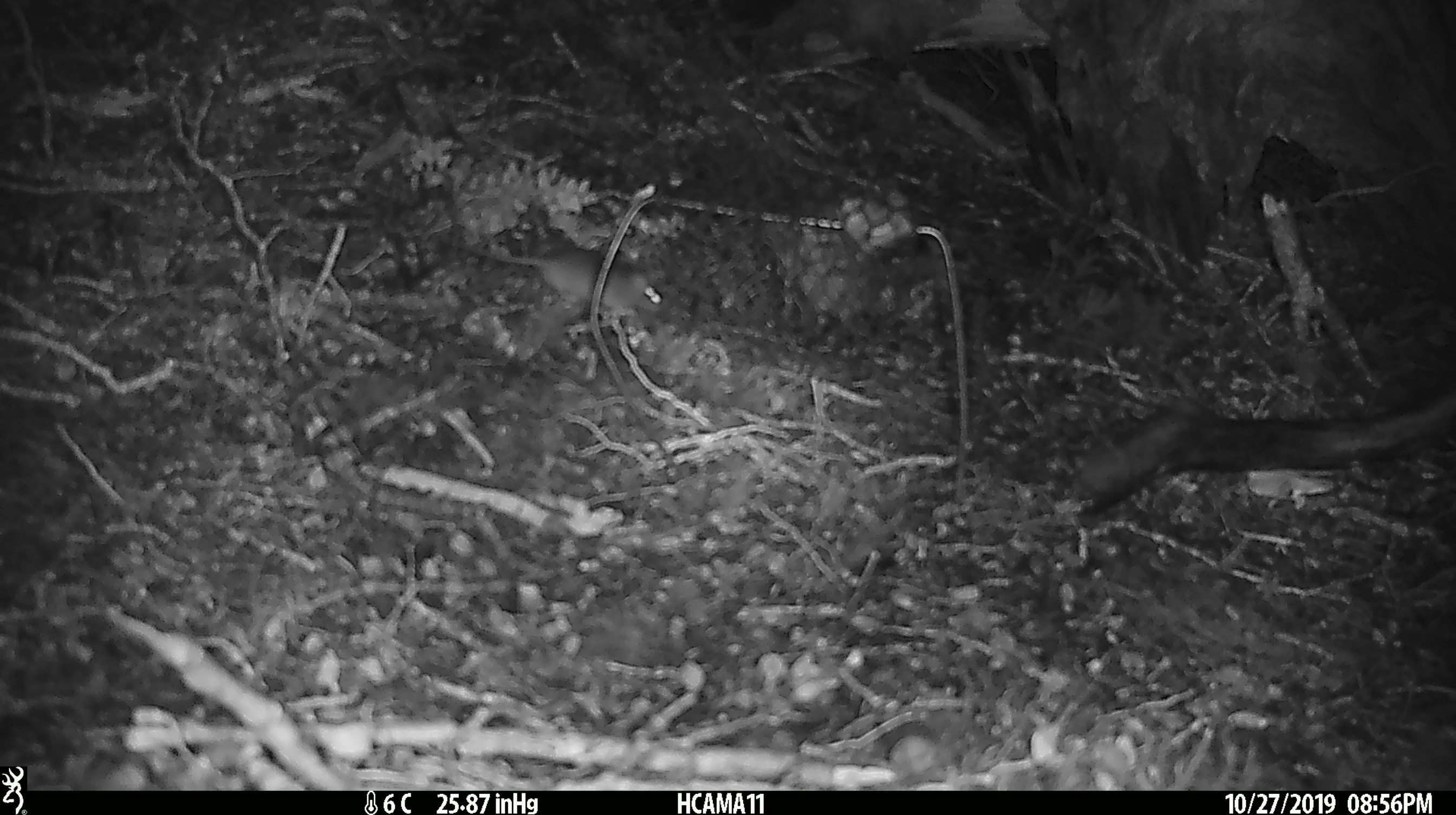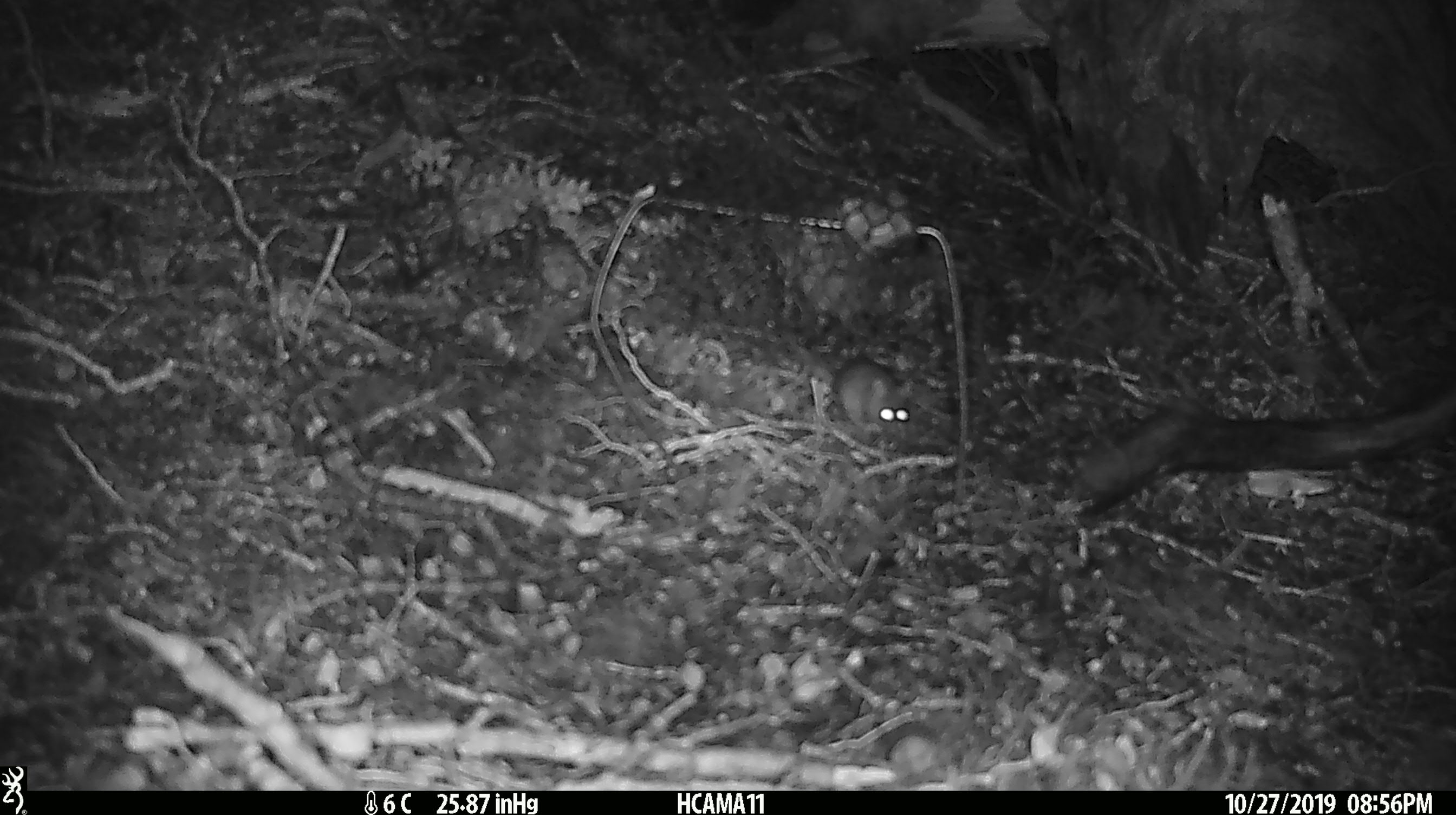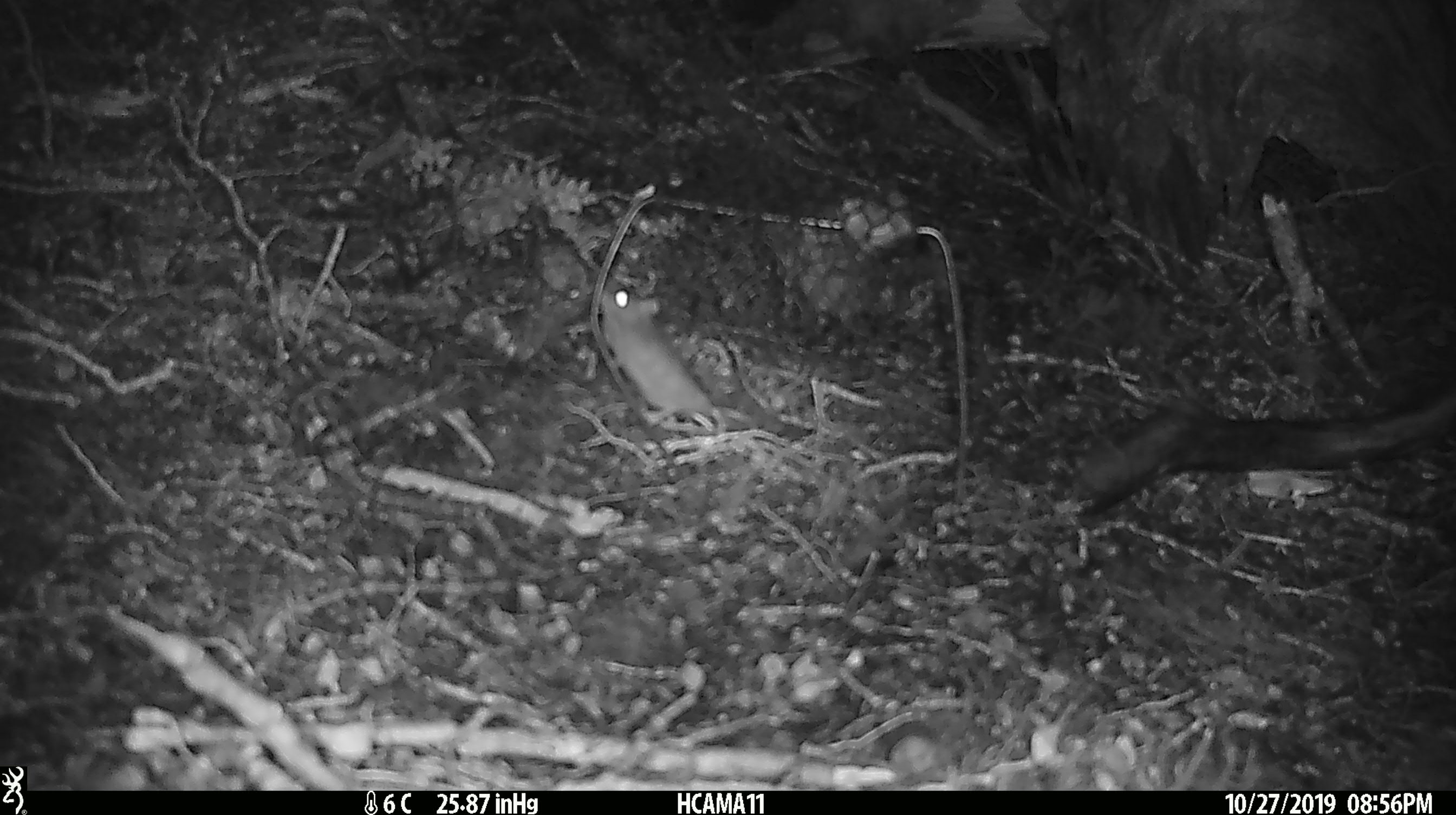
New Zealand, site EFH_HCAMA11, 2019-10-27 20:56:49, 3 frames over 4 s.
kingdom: Animalia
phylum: Chordata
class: Mammalia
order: Rodentia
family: Muridae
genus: Mus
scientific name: Mus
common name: mouse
Mouse (Mus).